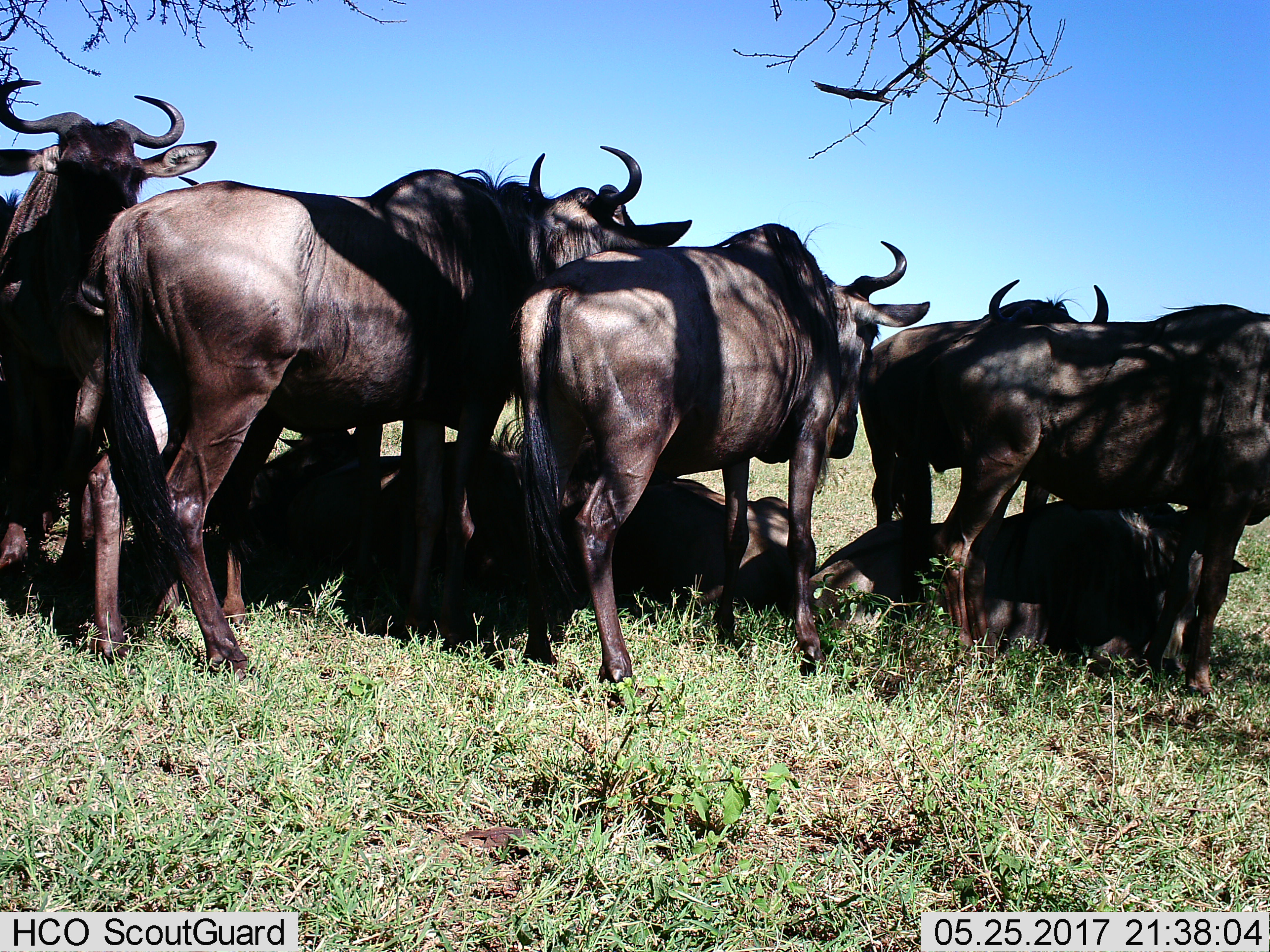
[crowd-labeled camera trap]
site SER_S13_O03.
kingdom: Animalia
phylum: Chordata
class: Mammalia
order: Artiodactyla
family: Bovidae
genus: Connochaetes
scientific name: Connochaetes taurinus taurinus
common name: blue wildebeest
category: wildebeestblue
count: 9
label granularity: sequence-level